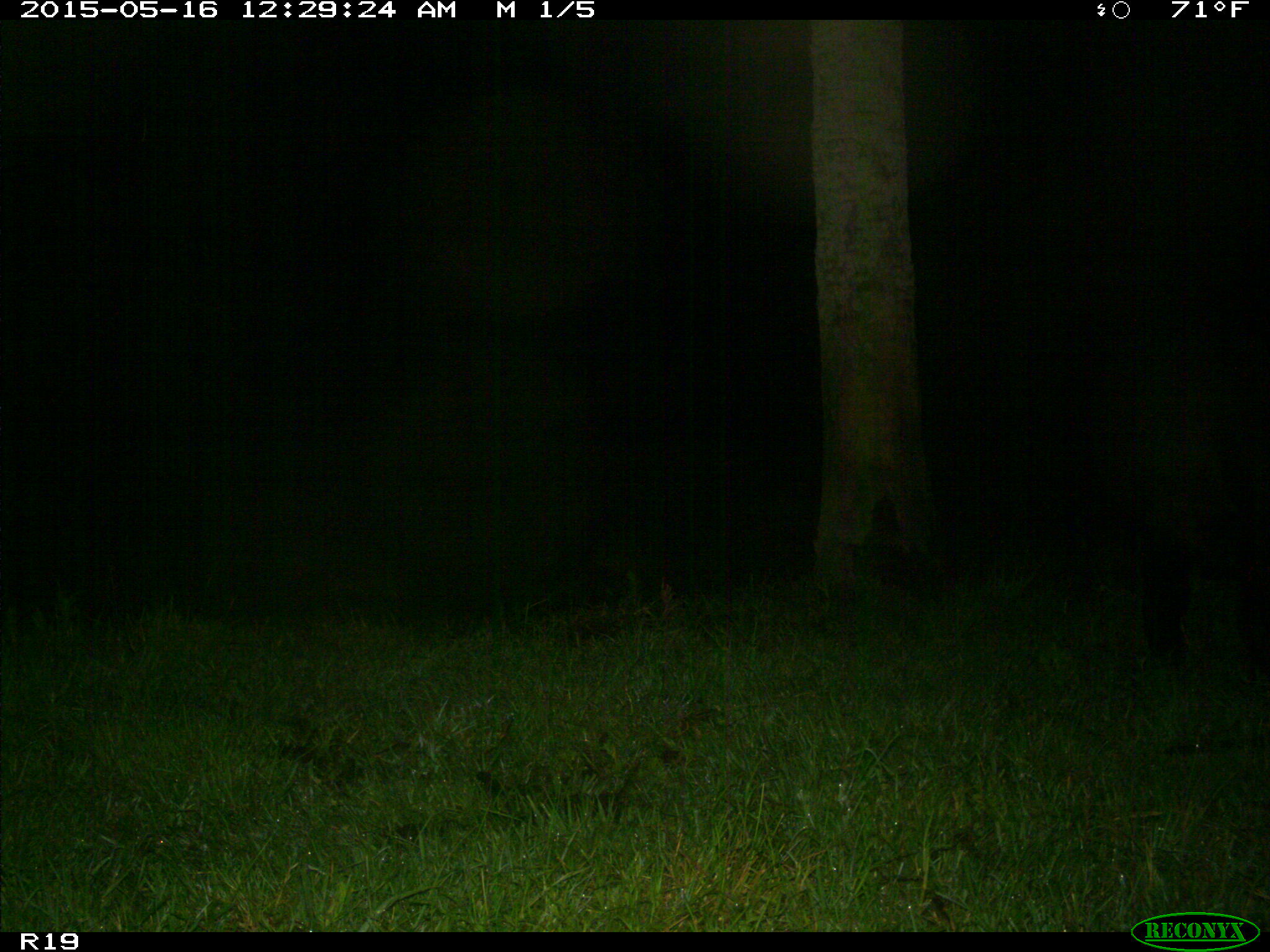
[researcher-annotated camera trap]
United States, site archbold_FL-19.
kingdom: Animalia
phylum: Chordata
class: Mammalia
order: Artiodactyla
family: Bovidae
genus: Bos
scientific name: Bos taurus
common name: domestic cow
Bos taurus (domestic cow).